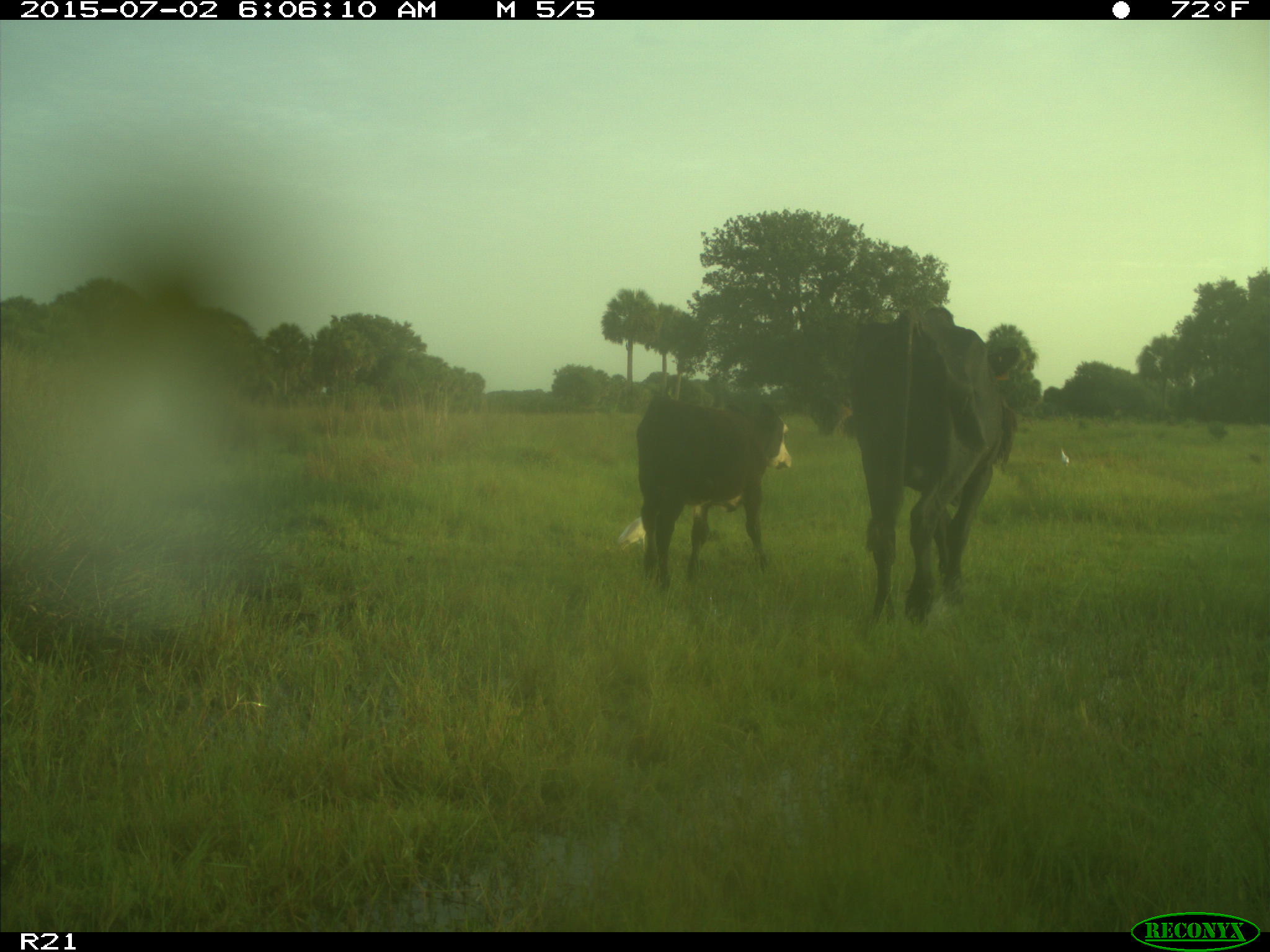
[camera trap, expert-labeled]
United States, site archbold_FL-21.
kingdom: Animalia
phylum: Chordata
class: Mammalia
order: Artiodactyla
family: Bovidae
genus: Bos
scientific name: Bos taurus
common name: domestic cow